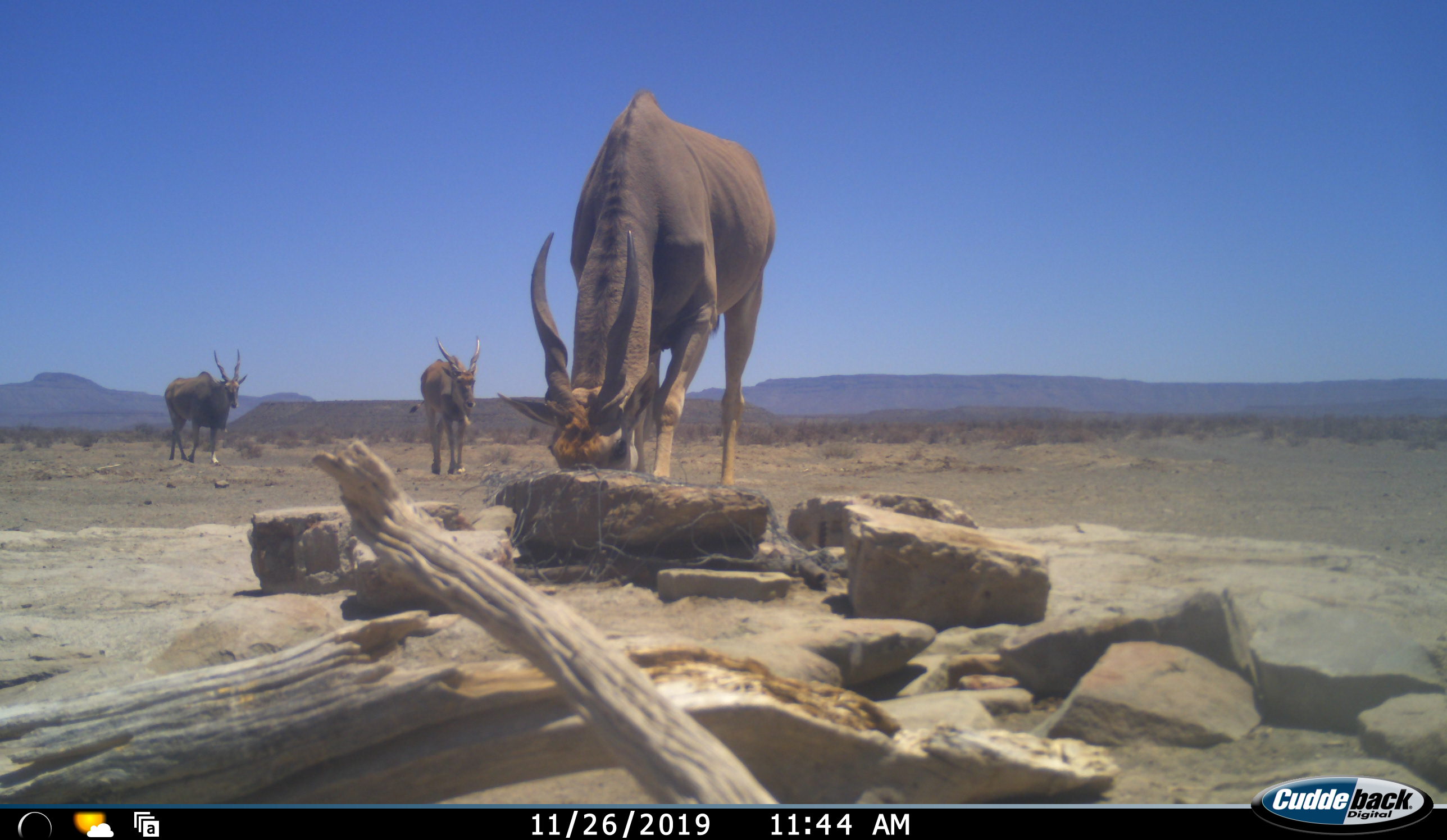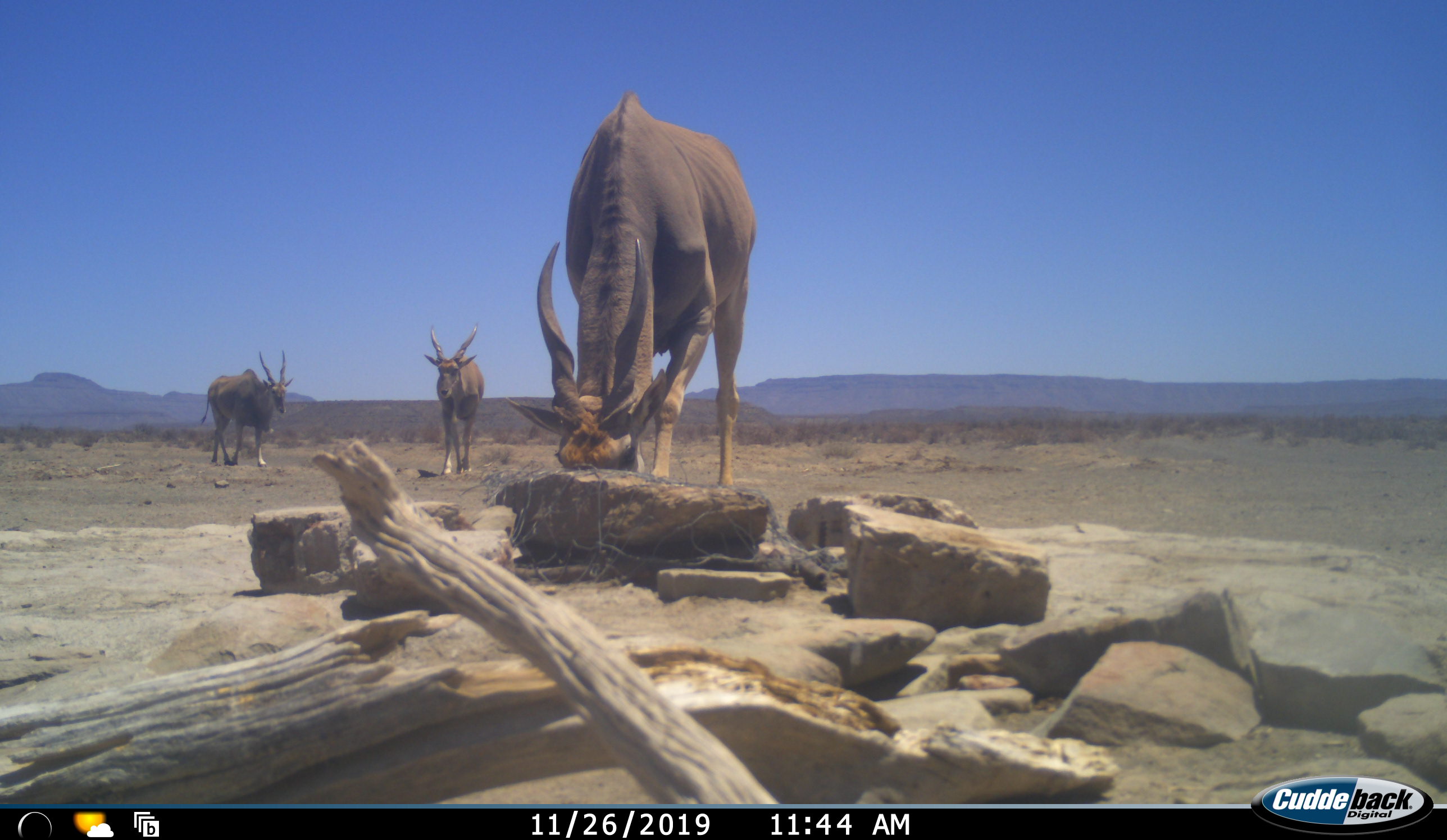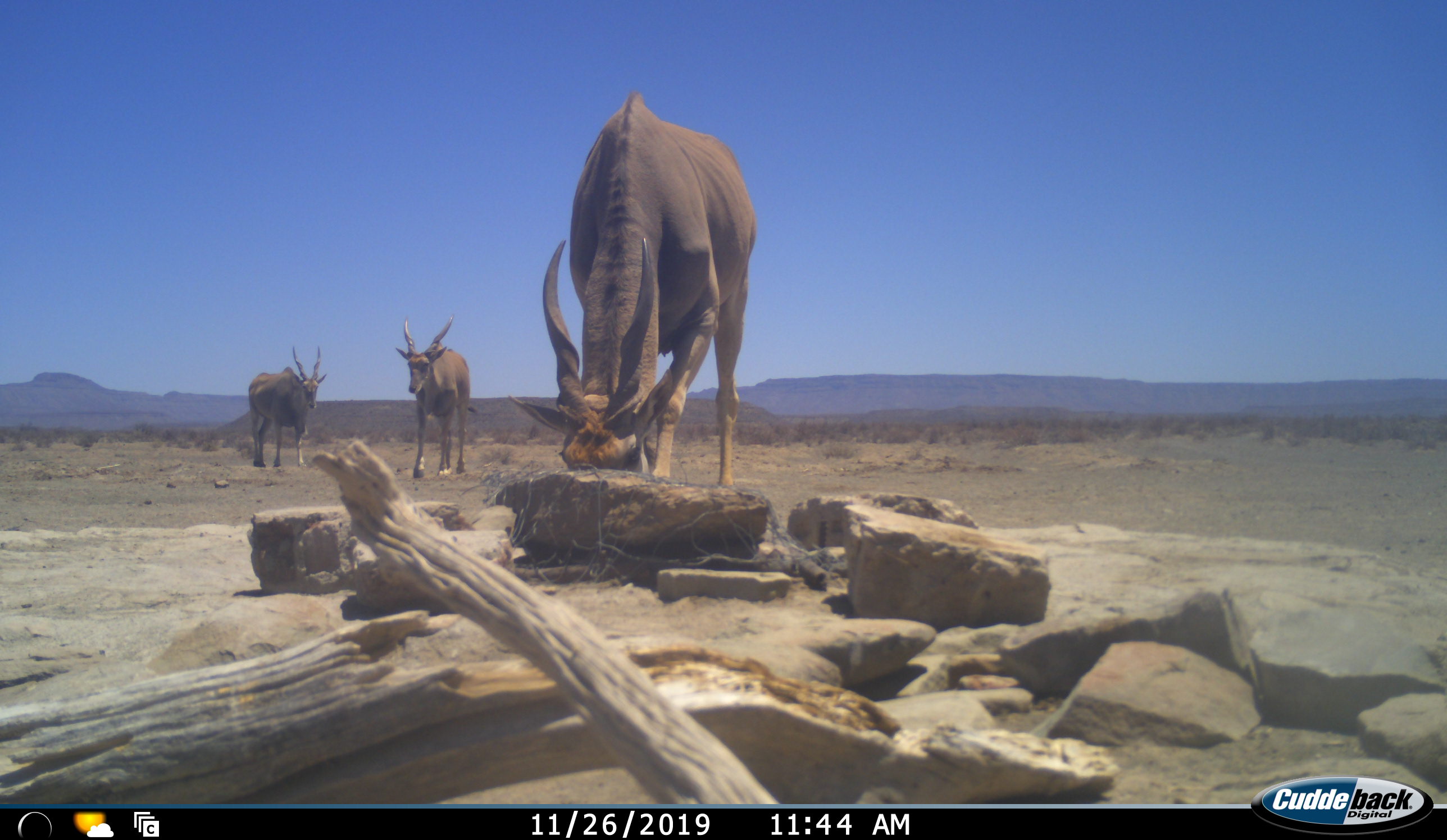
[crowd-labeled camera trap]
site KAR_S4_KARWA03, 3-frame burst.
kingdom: Animalia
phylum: Chordata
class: Mammalia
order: Artiodactyla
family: Bovidae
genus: Tragelaphus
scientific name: Tragelaphus oryx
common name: eland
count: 3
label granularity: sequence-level